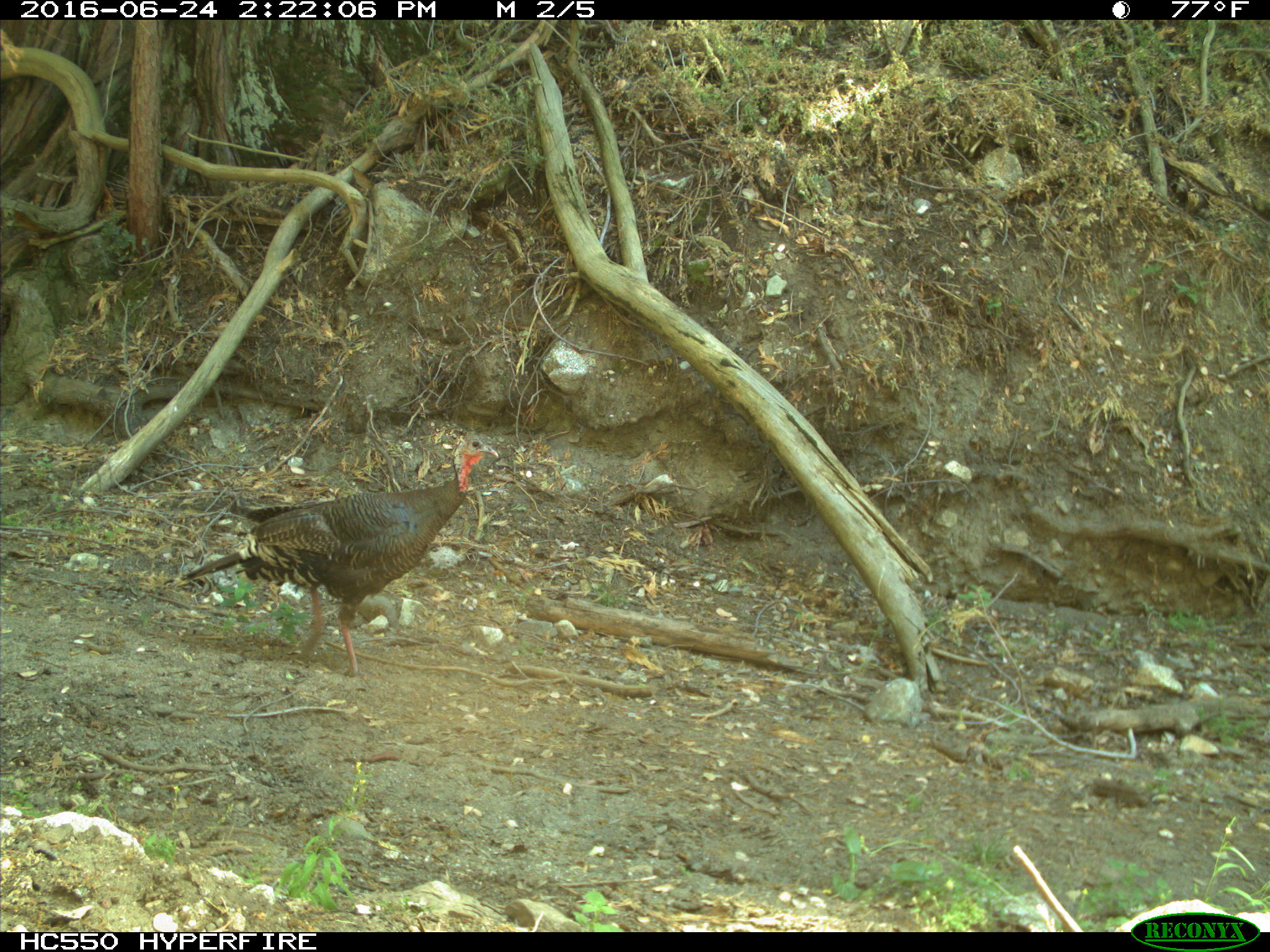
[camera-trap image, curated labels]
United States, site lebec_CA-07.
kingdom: Animalia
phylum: Chordata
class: Mammalia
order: Carnivora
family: Canidae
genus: Canis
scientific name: Canis latrans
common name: coyote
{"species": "Canis latrans (coyote)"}